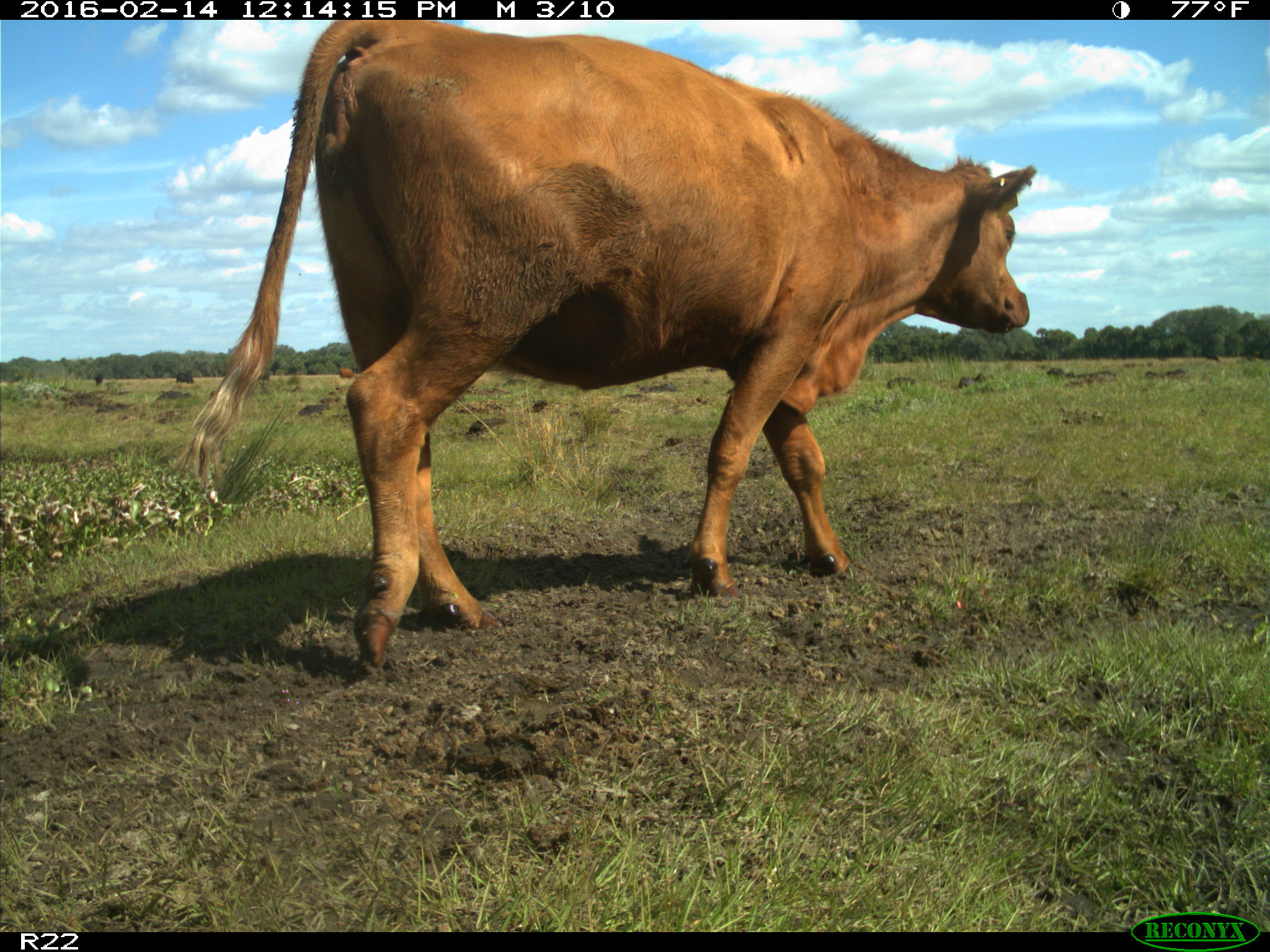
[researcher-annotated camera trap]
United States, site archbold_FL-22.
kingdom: Animalia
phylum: Chordata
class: Mammalia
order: Artiodactyla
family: Bovidae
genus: Bos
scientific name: Bos taurus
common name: domestic cow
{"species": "Bos taurus (domestic cow)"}